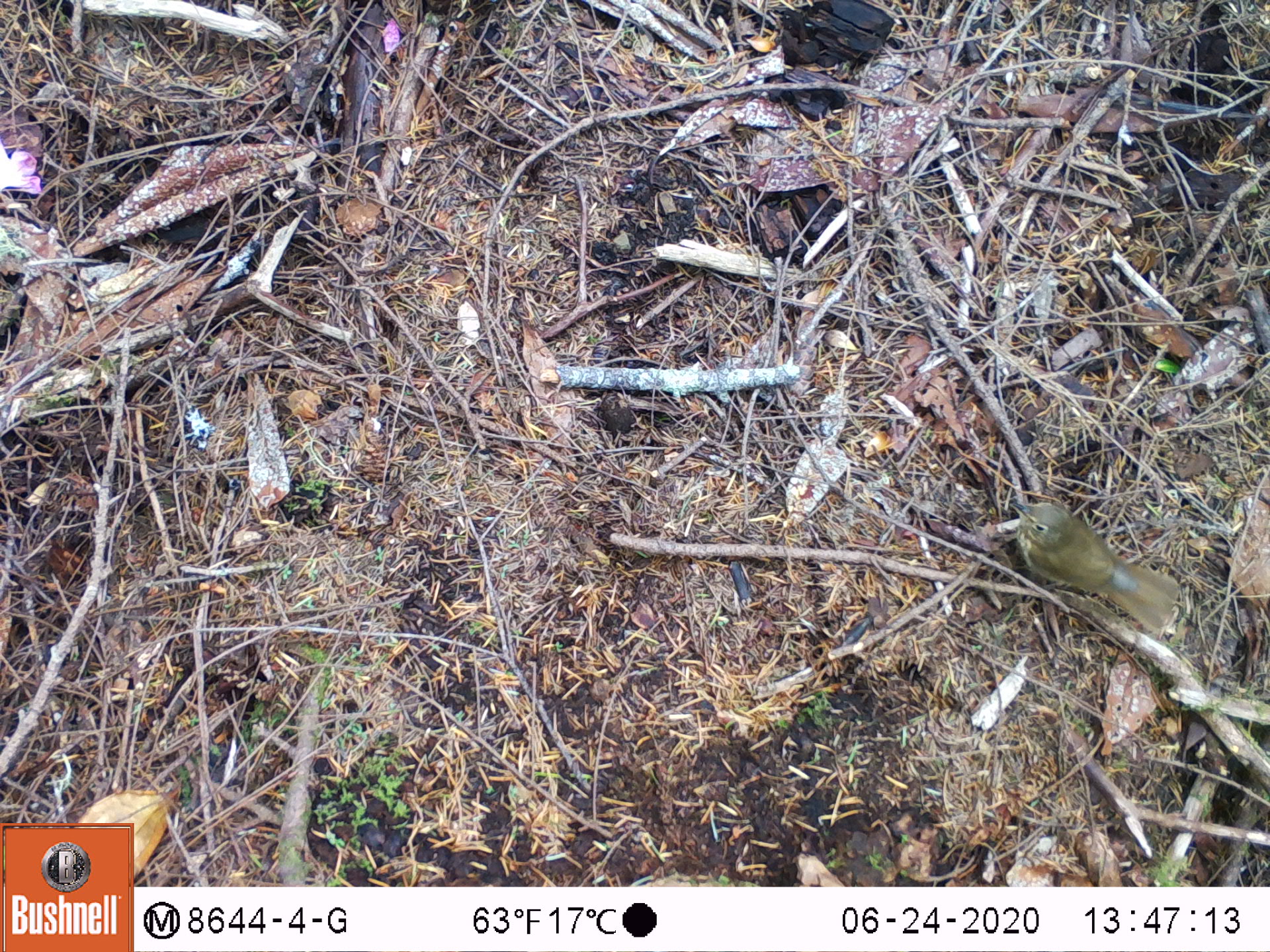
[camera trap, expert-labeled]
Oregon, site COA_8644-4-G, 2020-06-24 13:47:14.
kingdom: Animalia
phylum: Chordata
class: Aves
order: Passeriformes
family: Turdidae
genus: Catharus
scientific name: Catharus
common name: brown thrushes and nightingale-thrushes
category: catharus species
Catharus species (brown thrushes and nightingale-thrushes) (Catharus).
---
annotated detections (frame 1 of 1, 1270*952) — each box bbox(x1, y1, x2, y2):
catharus species: bbox(997, 489, 1202, 649)